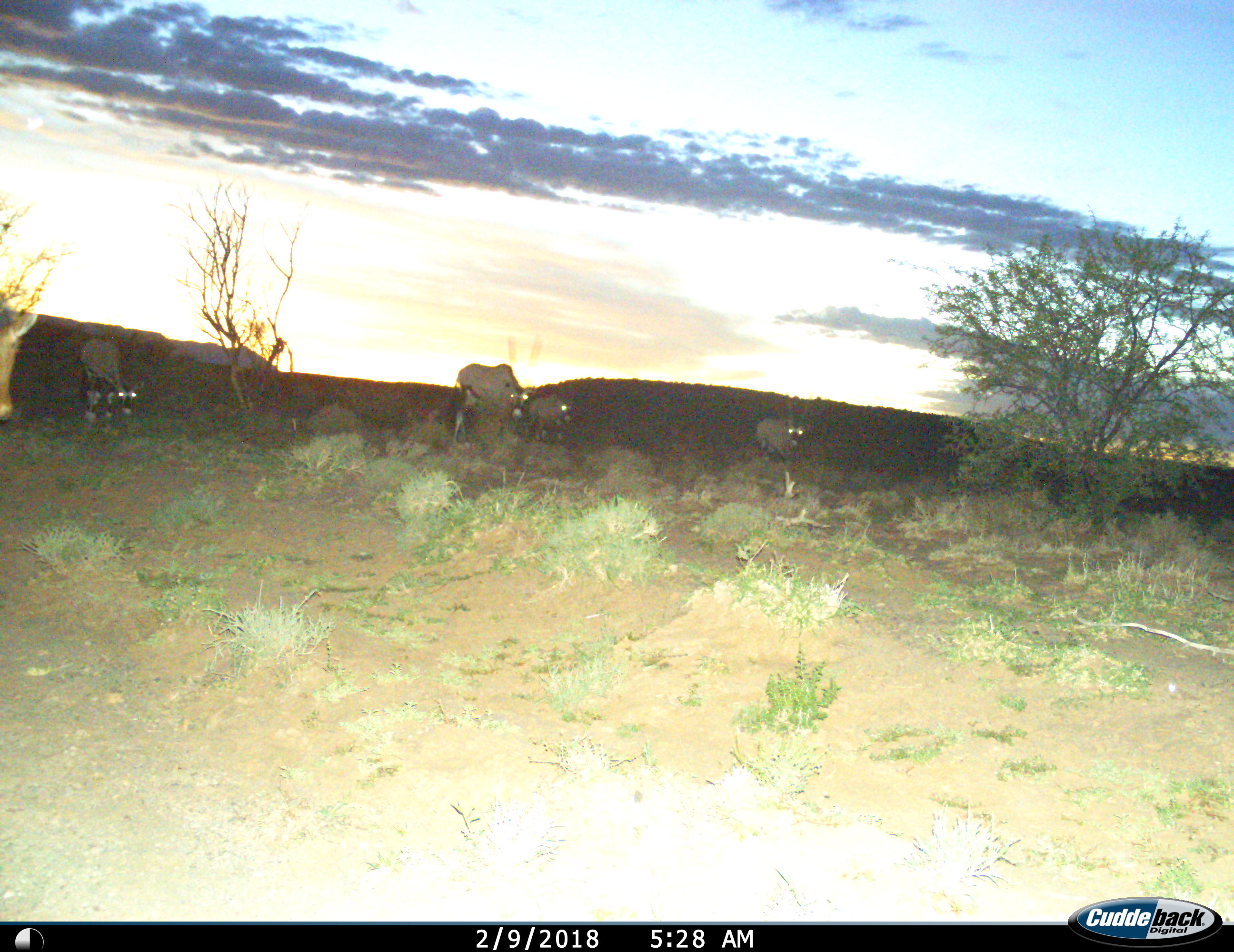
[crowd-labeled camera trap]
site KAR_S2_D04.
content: unidentified animal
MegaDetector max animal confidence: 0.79